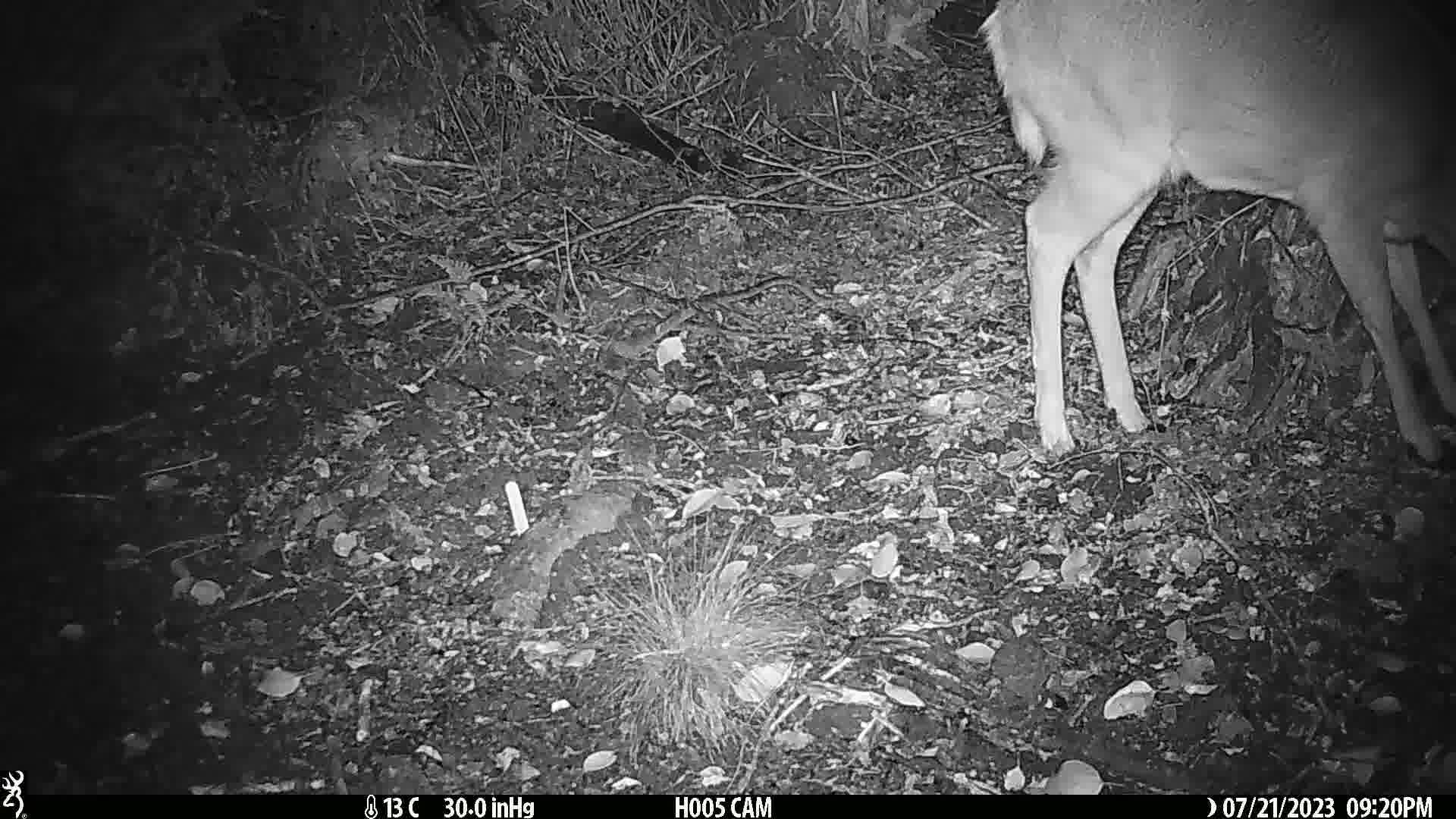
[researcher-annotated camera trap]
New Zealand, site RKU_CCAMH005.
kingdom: Animalia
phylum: Chordata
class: Mammalia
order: Artiodactyla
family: Cervidae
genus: Odocoileus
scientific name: Odocoileus virginianus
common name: white-tailed deer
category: white tailed deer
White tailed deer (white-tailed deer) (Odocoileus virginianus).